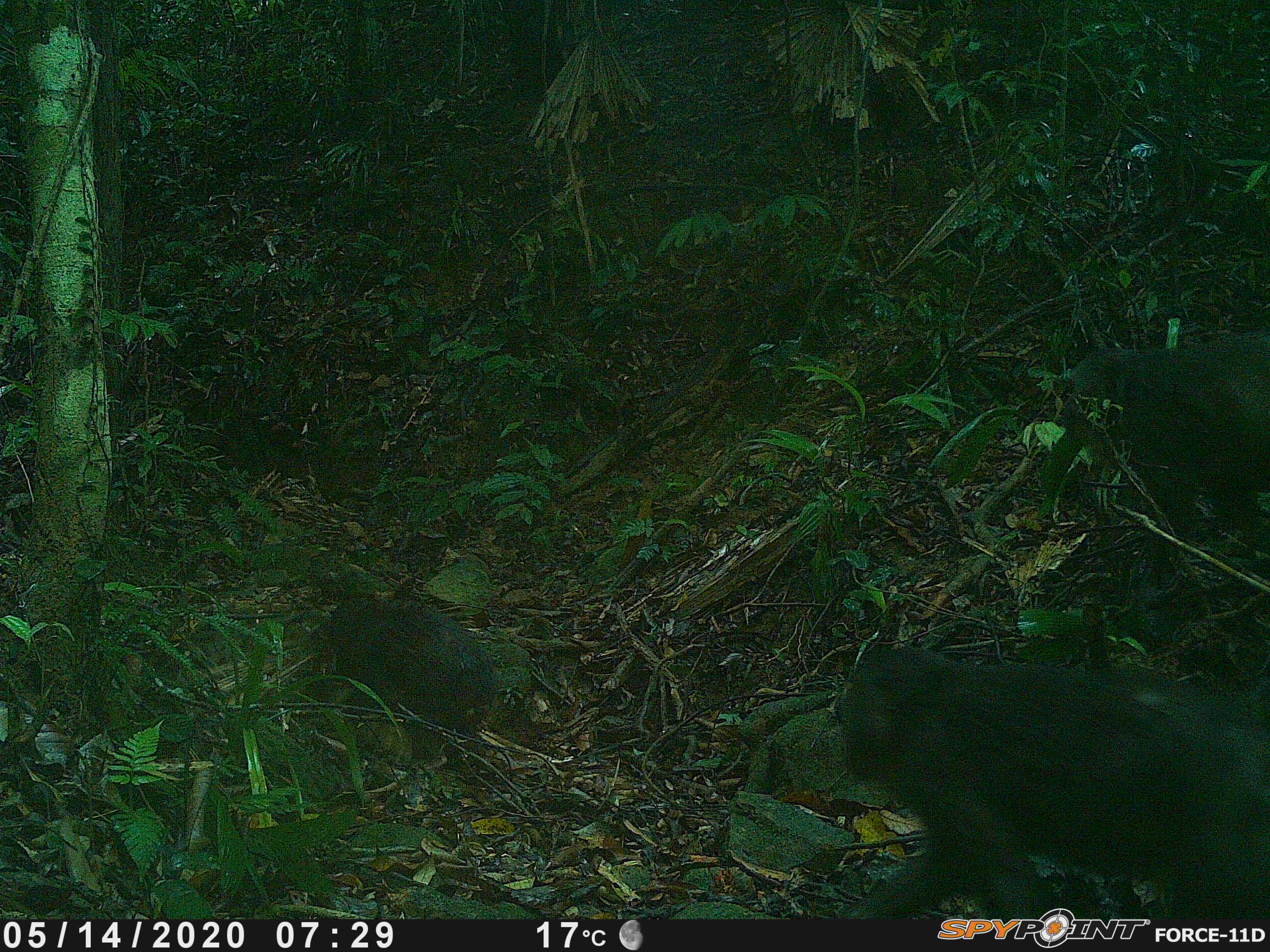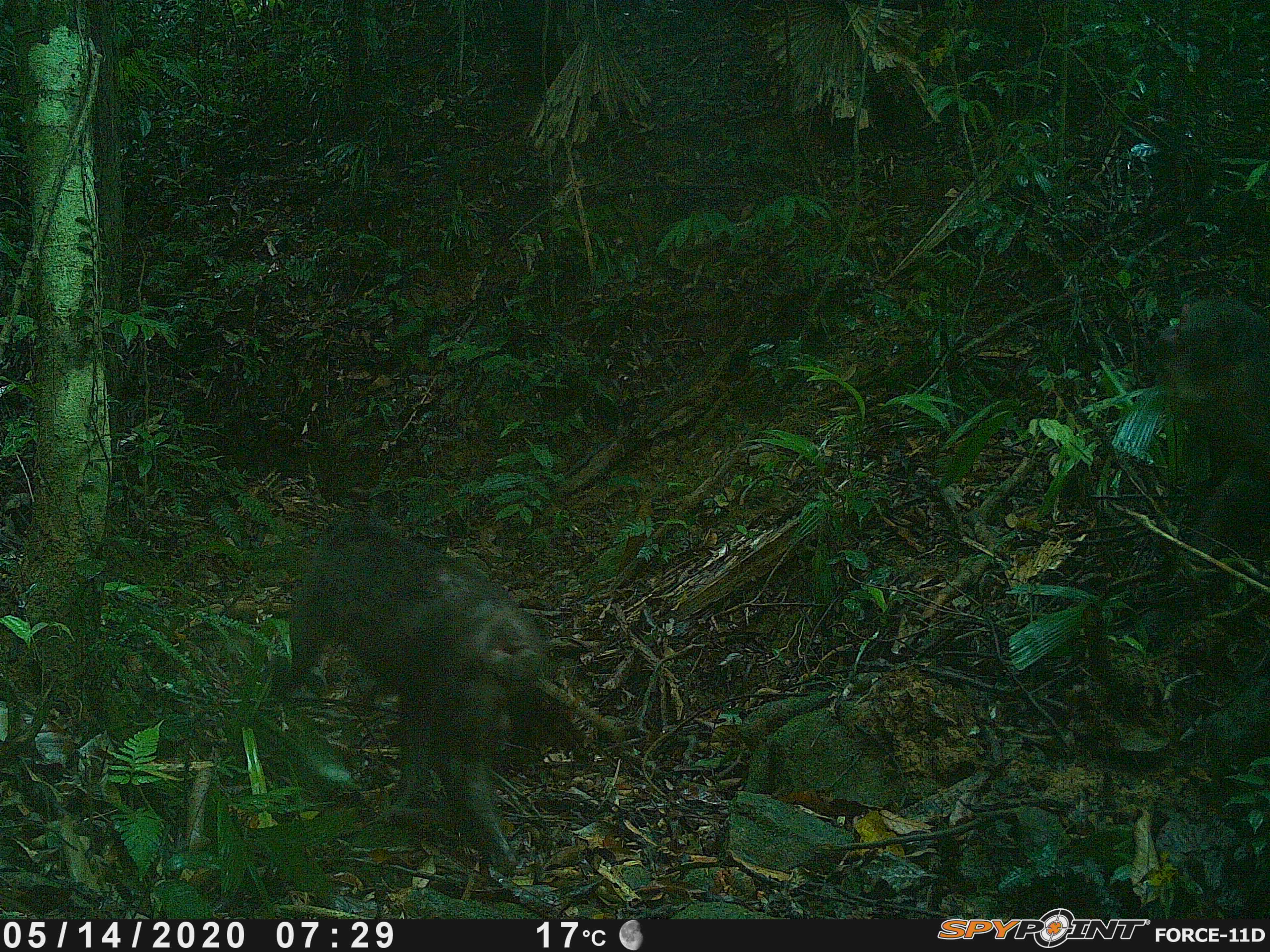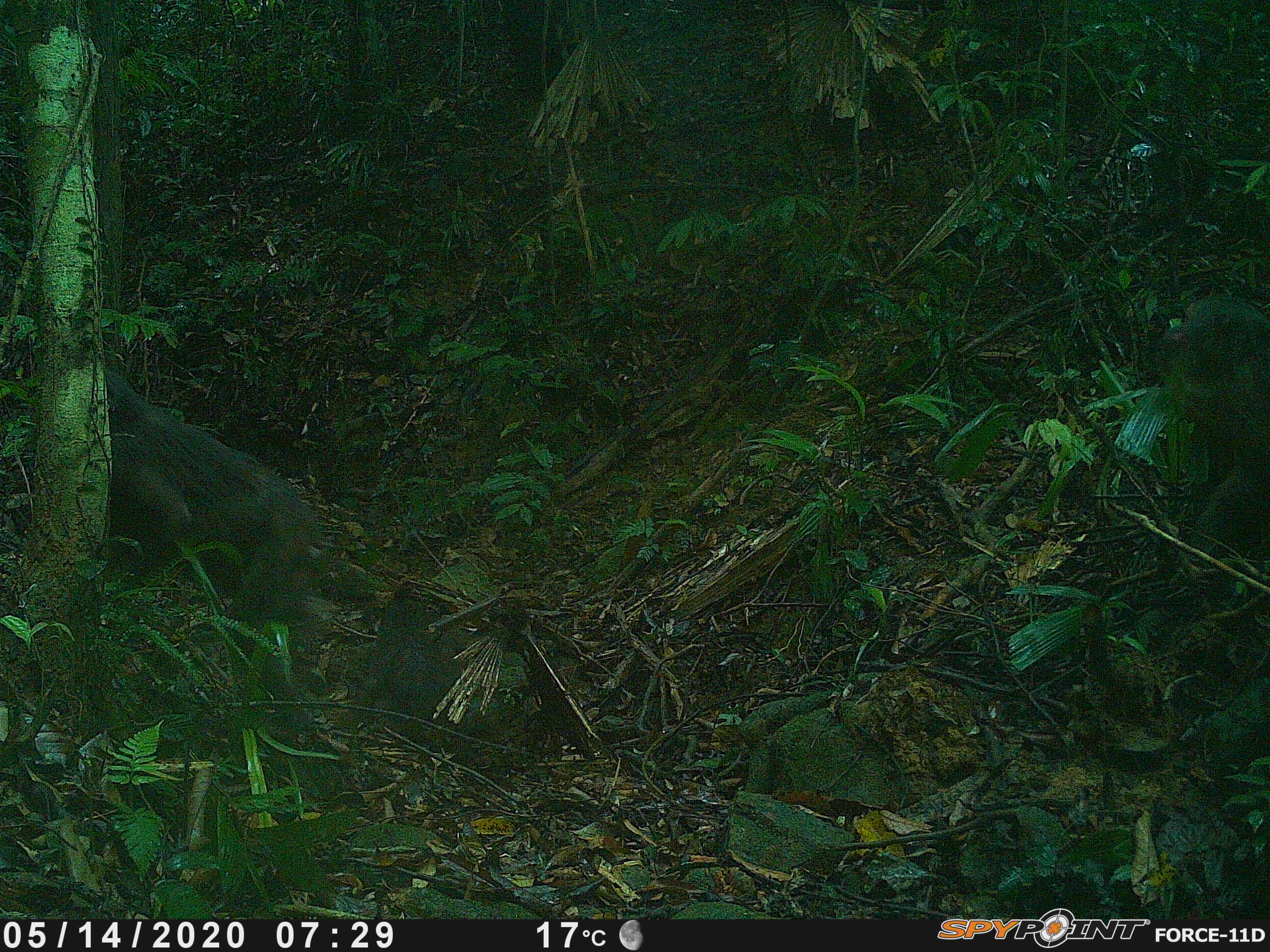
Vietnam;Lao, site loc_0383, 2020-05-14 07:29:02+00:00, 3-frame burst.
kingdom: Animalia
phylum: Chordata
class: Mammalia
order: Primates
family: Cercopithecidae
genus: Macaca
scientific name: Macaca arctoides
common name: stump-tailed macaque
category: stump tailed macaque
Stump tailed macaque (stump-tailed macaque) (Macaca arctoides). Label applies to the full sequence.